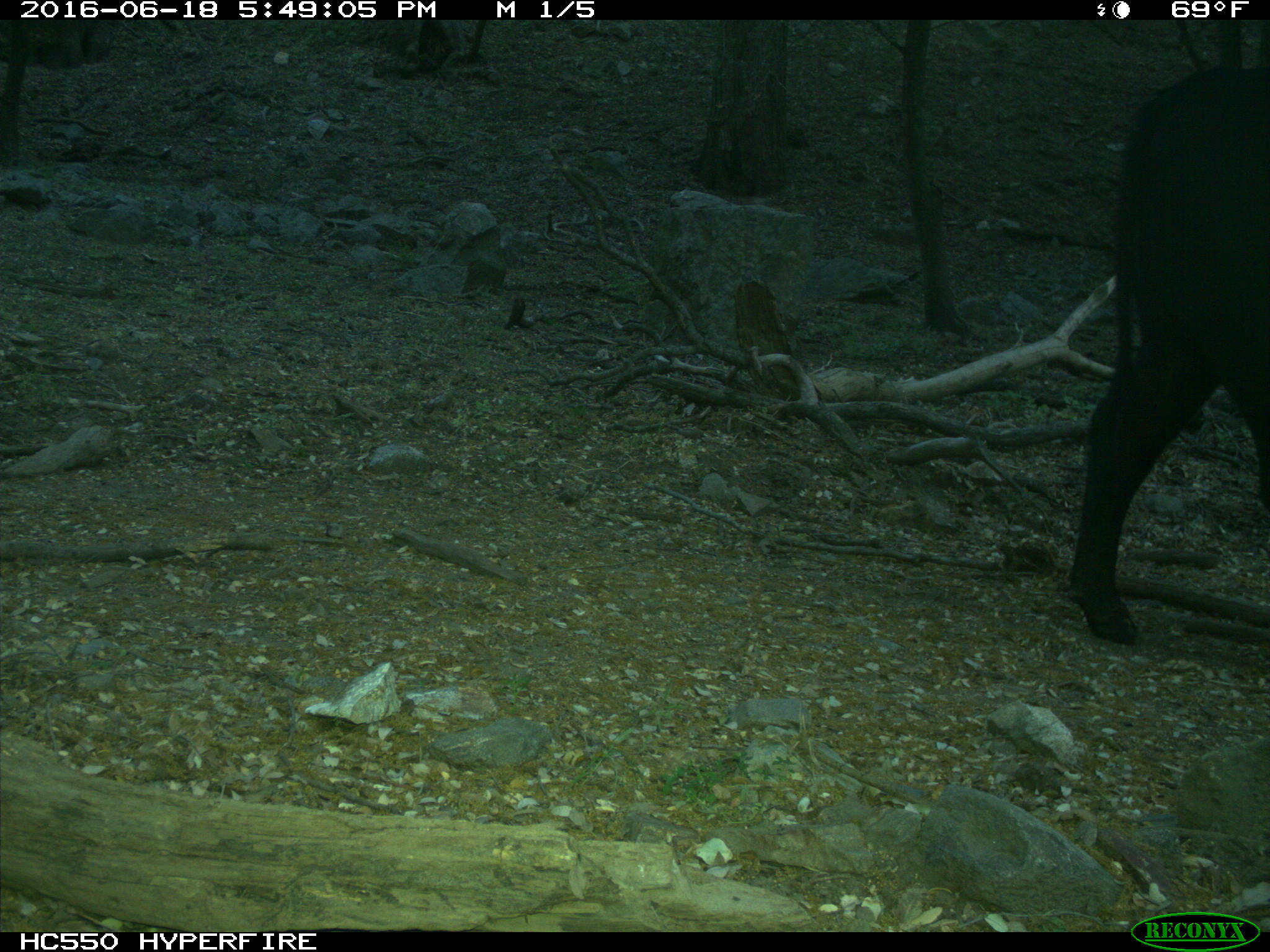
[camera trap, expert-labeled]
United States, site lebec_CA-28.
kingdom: Animalia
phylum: Chordata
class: Mammalia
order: Artiodactyla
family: Bovidae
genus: Bos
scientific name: Bos taurus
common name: domestic cow